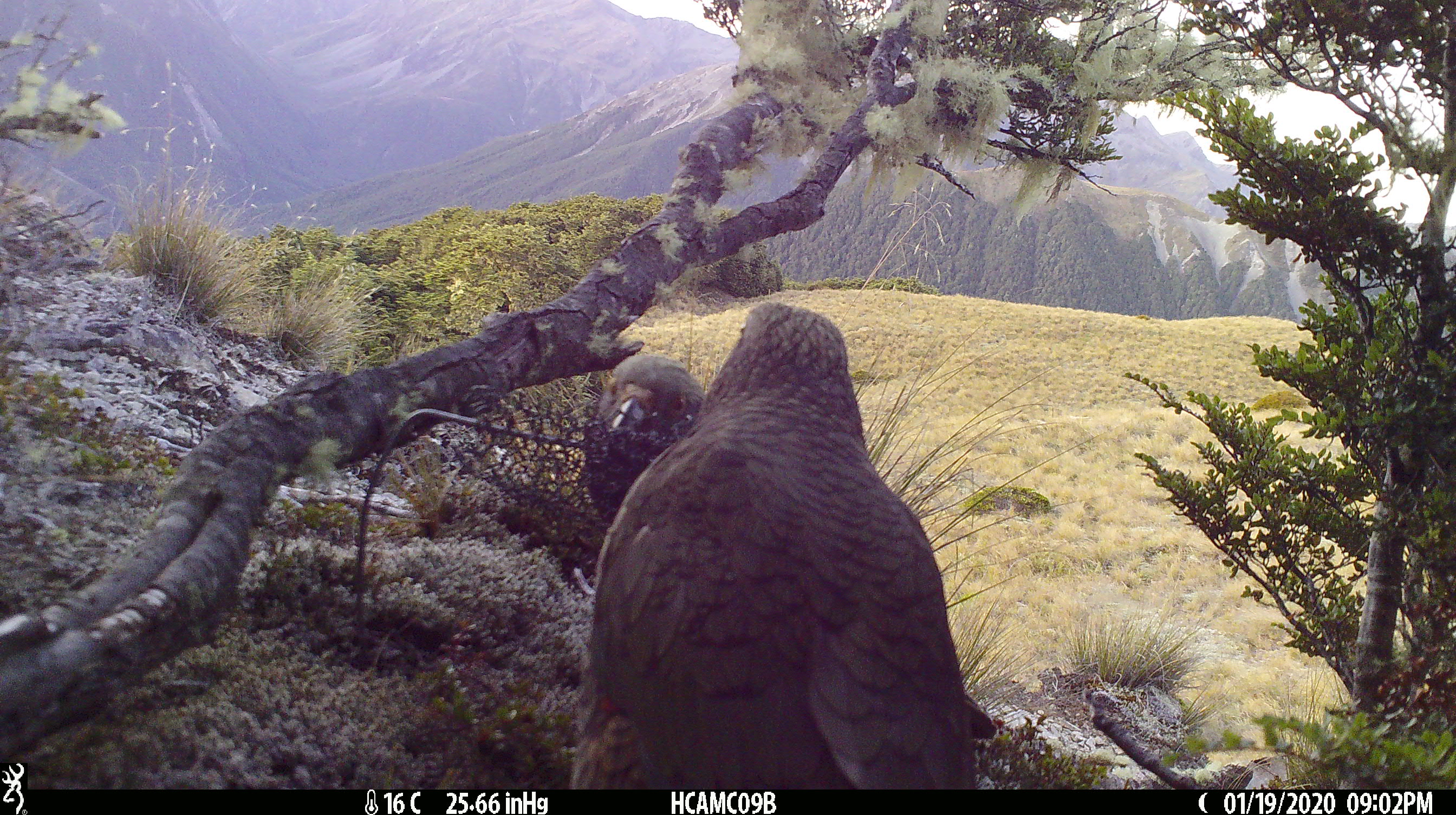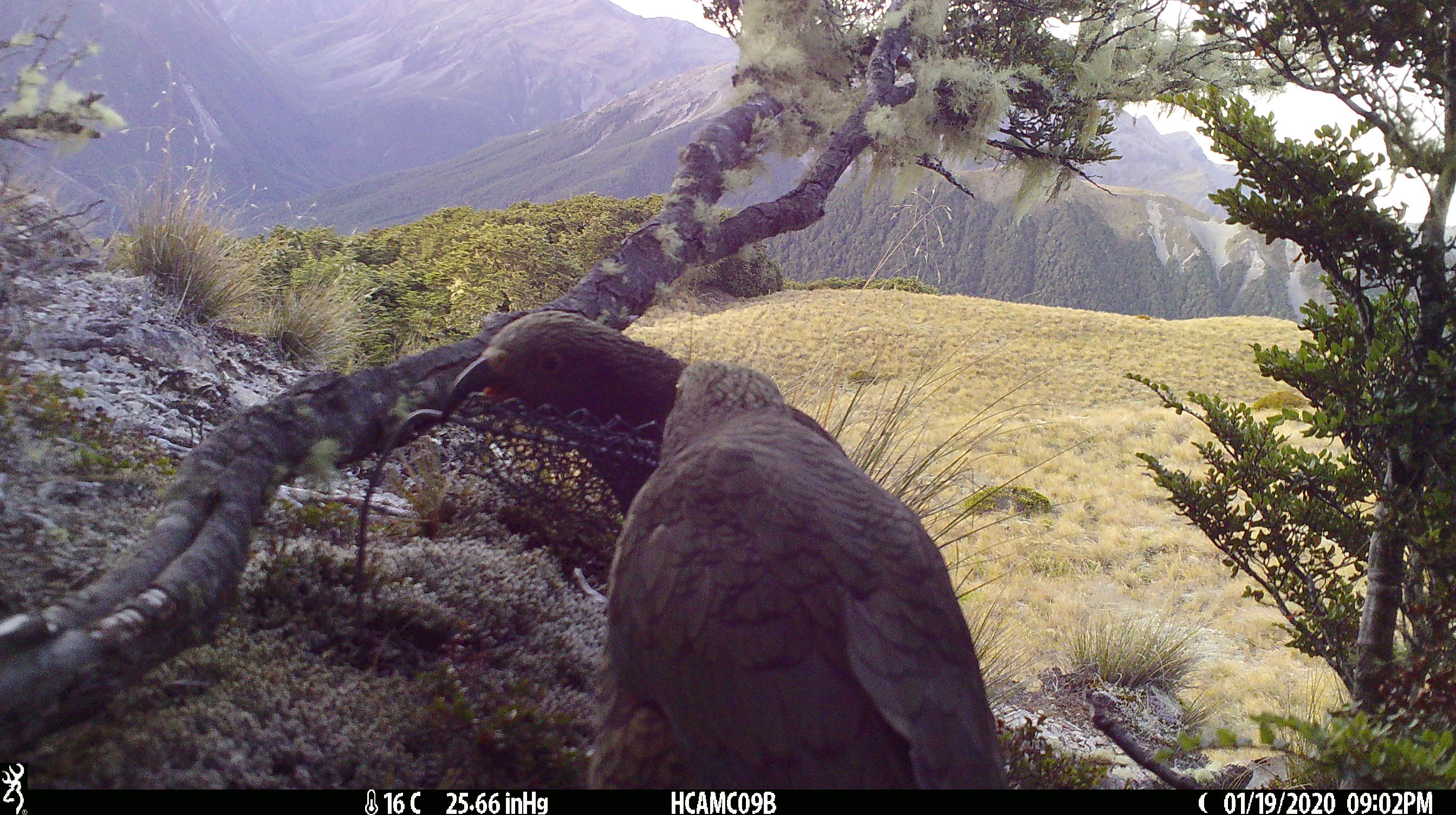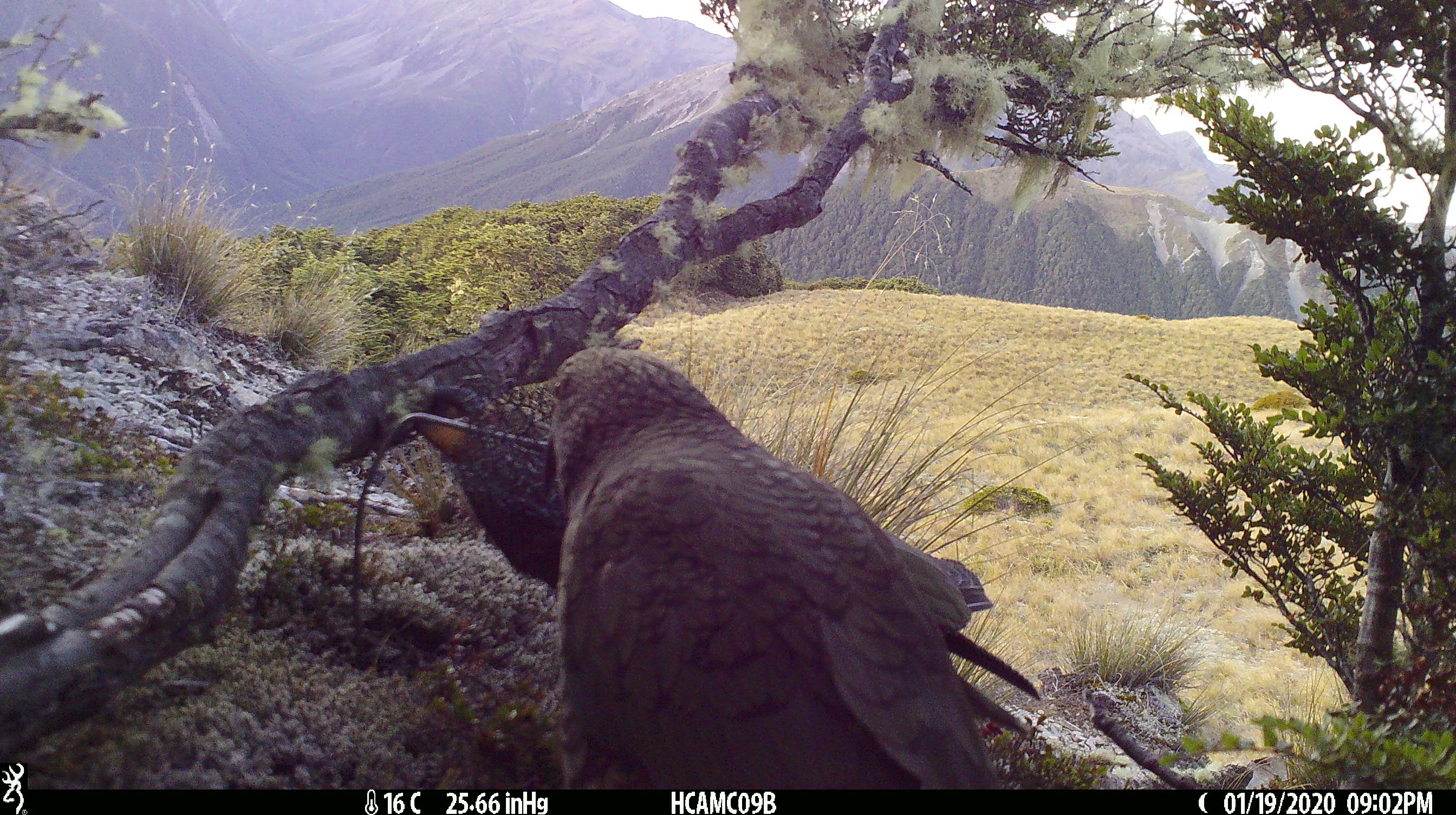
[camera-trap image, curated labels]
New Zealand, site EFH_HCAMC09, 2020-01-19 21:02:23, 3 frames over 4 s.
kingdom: Animalia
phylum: Chordata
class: Aves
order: Psittaciformes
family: Strigopidae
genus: Nestor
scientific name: Nestor notabilis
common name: kea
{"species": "kea (Nestor notabilis)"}